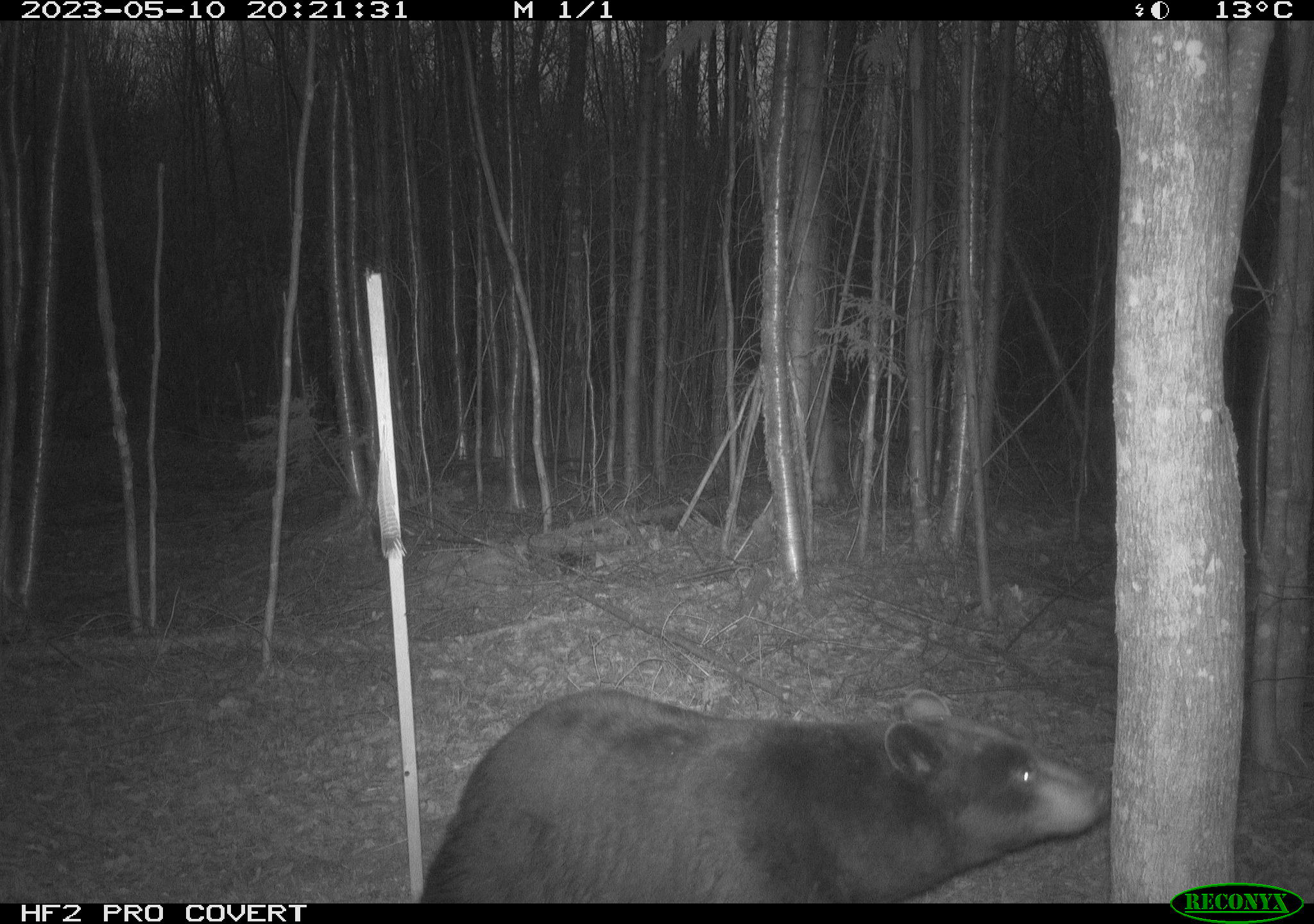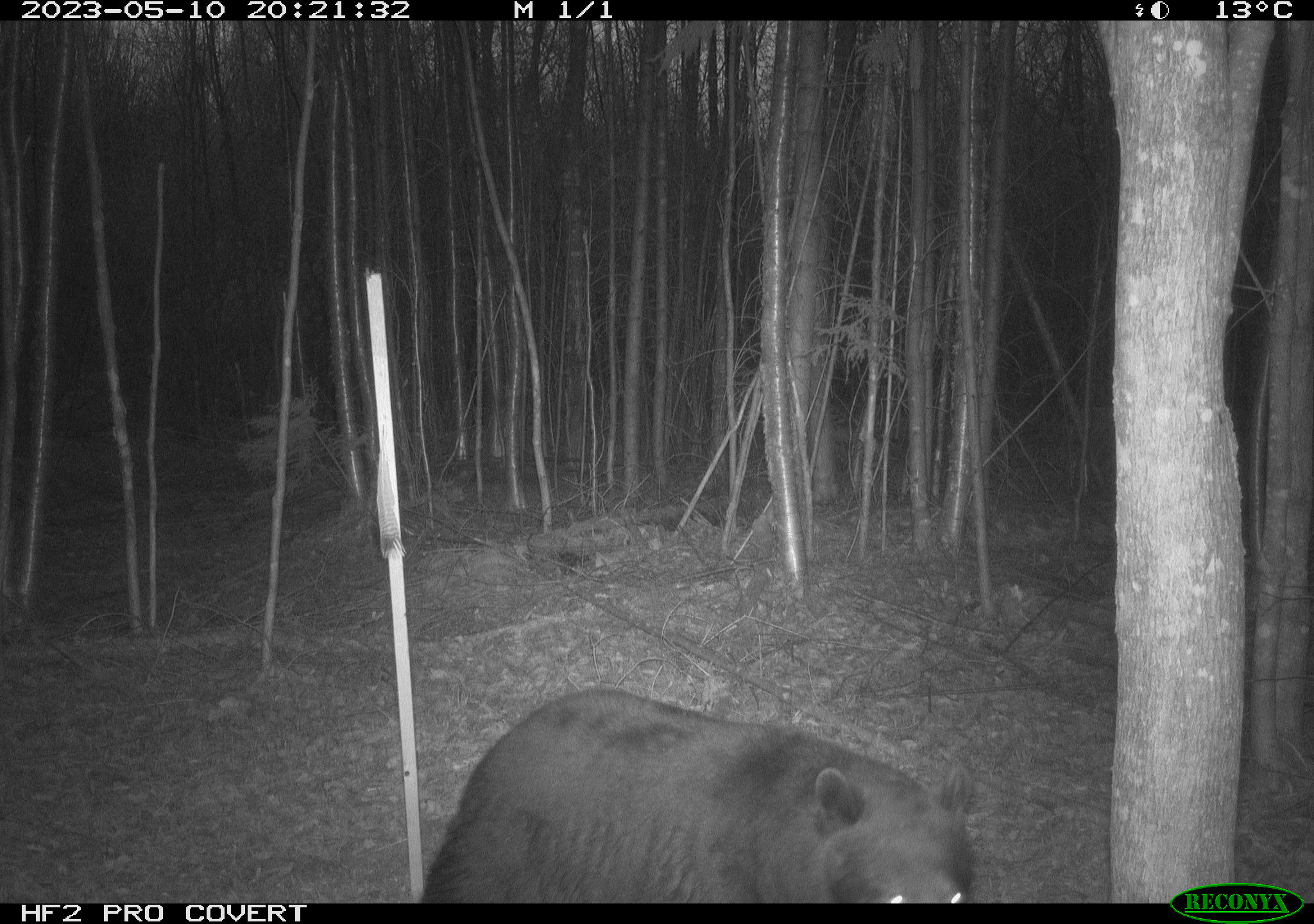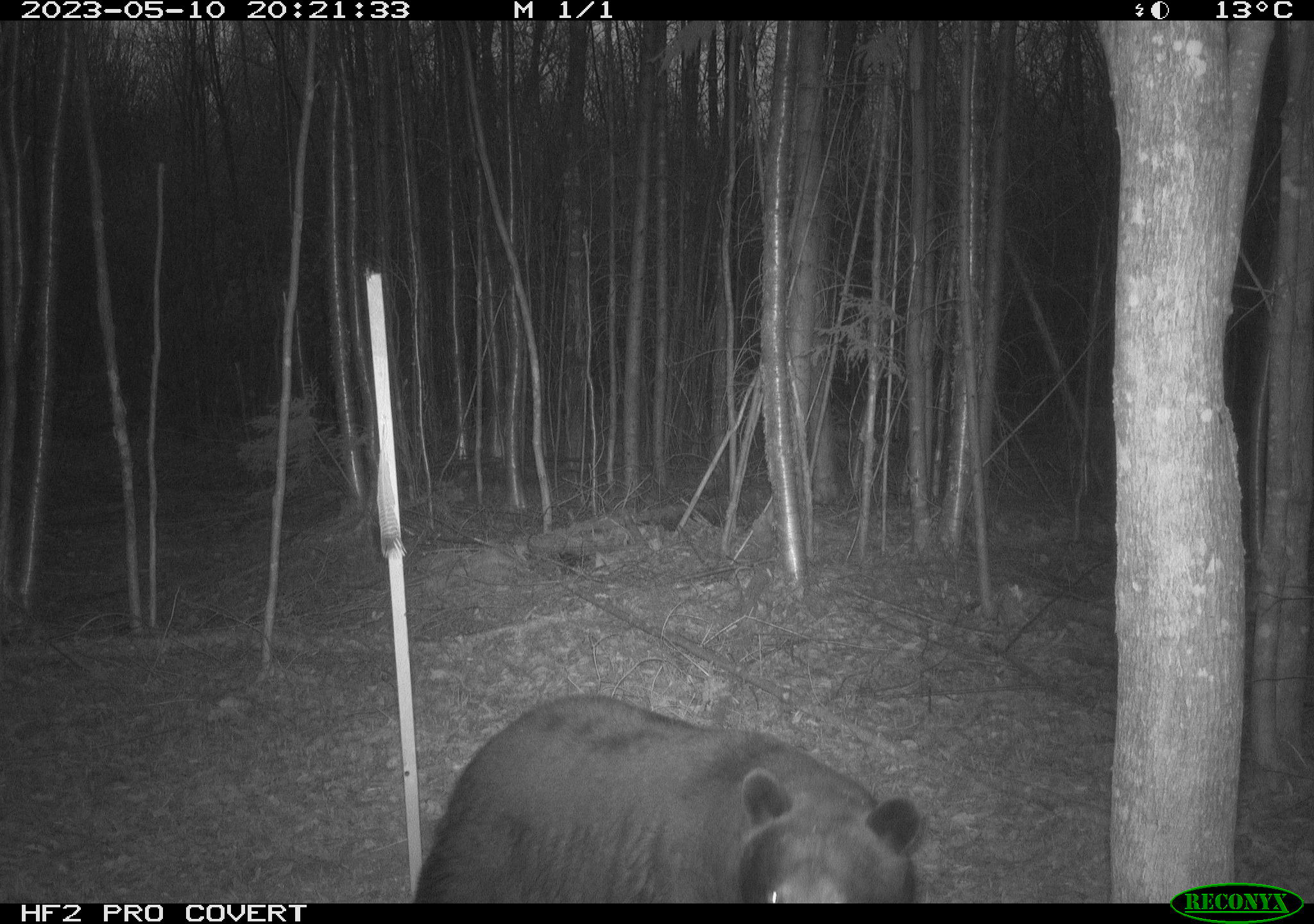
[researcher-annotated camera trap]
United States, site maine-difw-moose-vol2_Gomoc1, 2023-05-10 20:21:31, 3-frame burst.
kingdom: Animalia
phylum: Chordata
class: Mammalia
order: Carnivora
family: Ursidae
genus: Ursus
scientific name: Ursus americanus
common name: black bear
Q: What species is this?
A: Black bear (Ursus americanus).